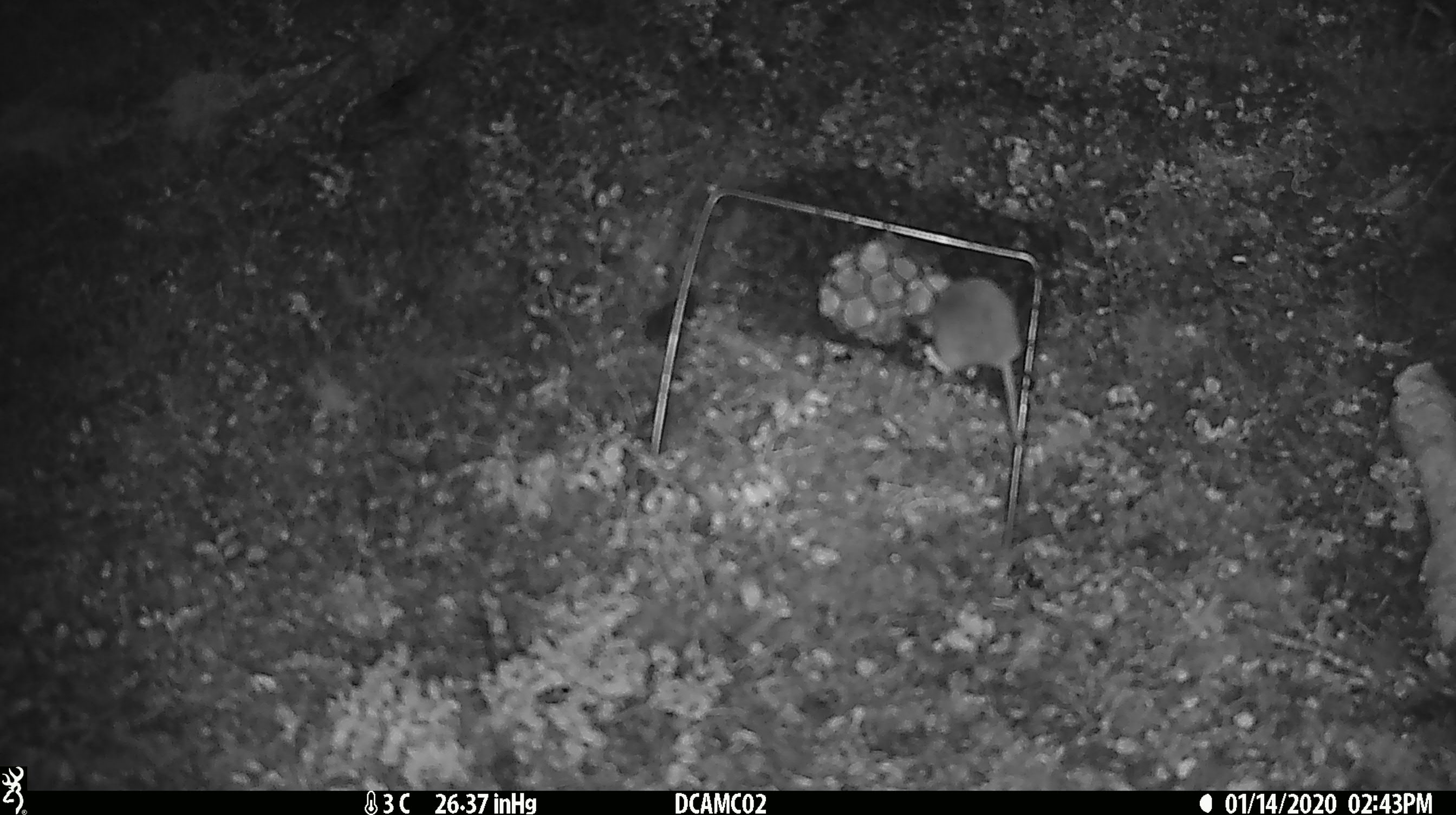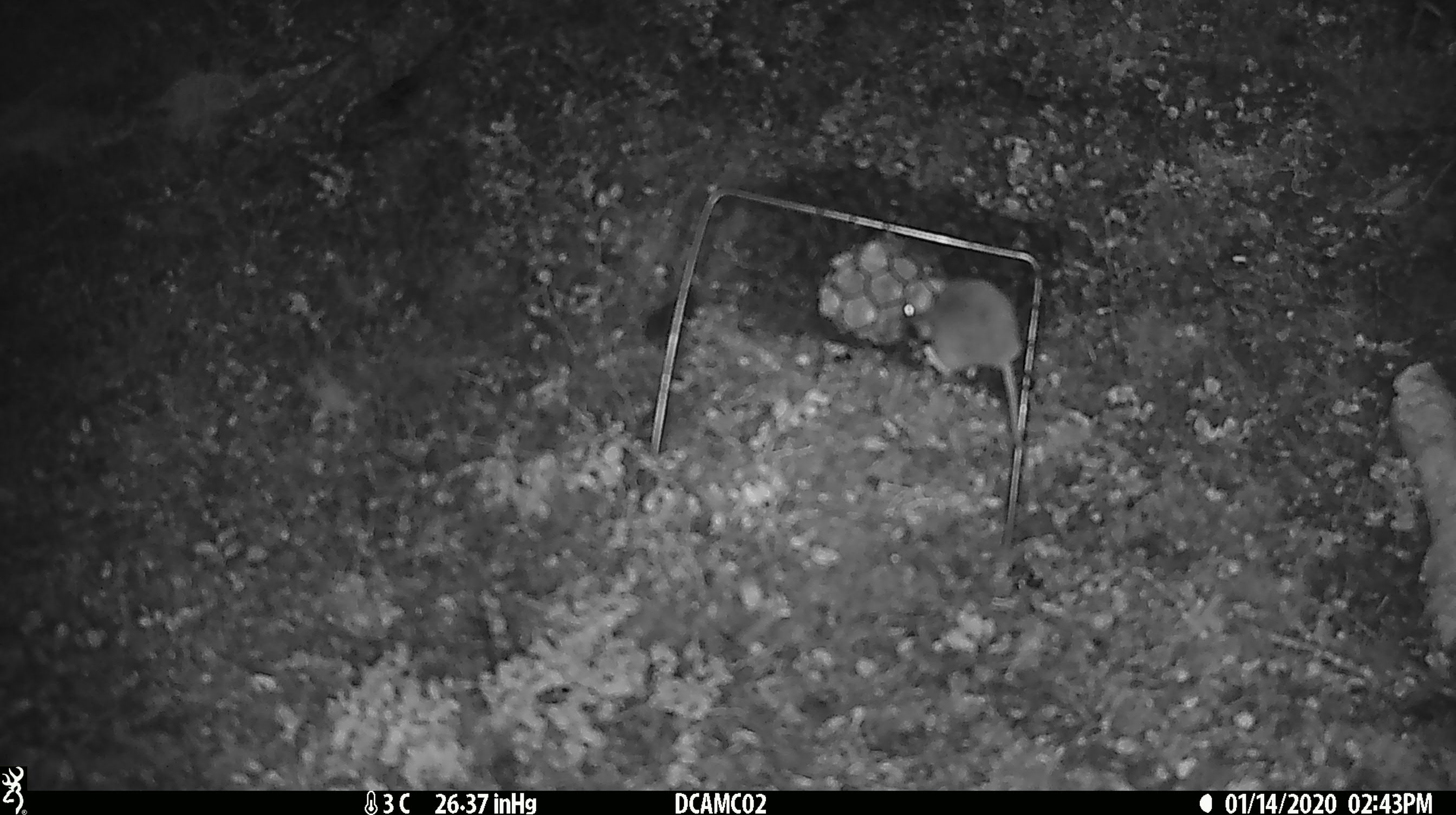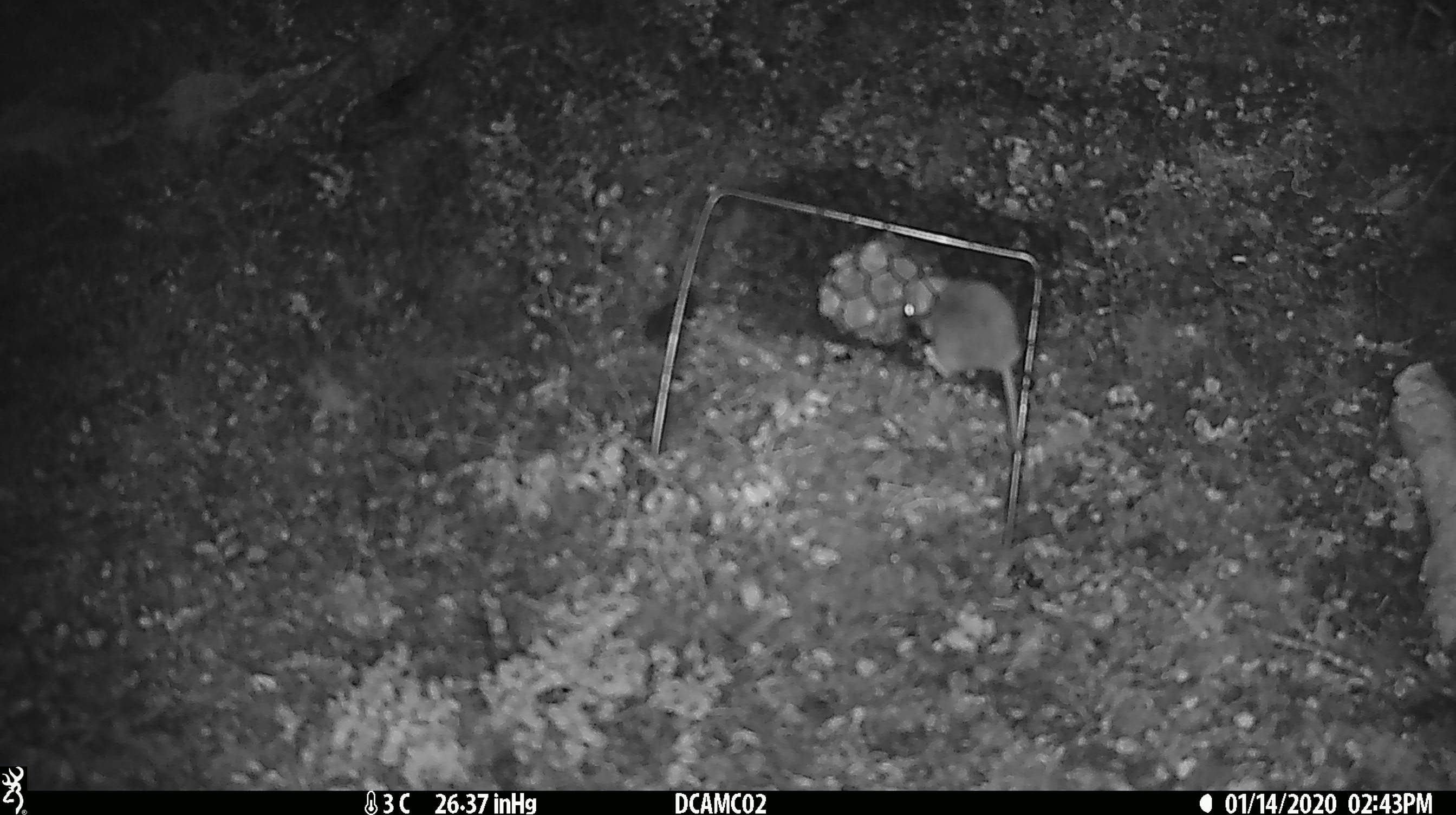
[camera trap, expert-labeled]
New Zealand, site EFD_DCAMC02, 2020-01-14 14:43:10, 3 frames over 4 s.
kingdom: Animalia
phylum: Chordata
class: Mammalia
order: Rodentia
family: Muridae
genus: Mus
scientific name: Mus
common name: mouse